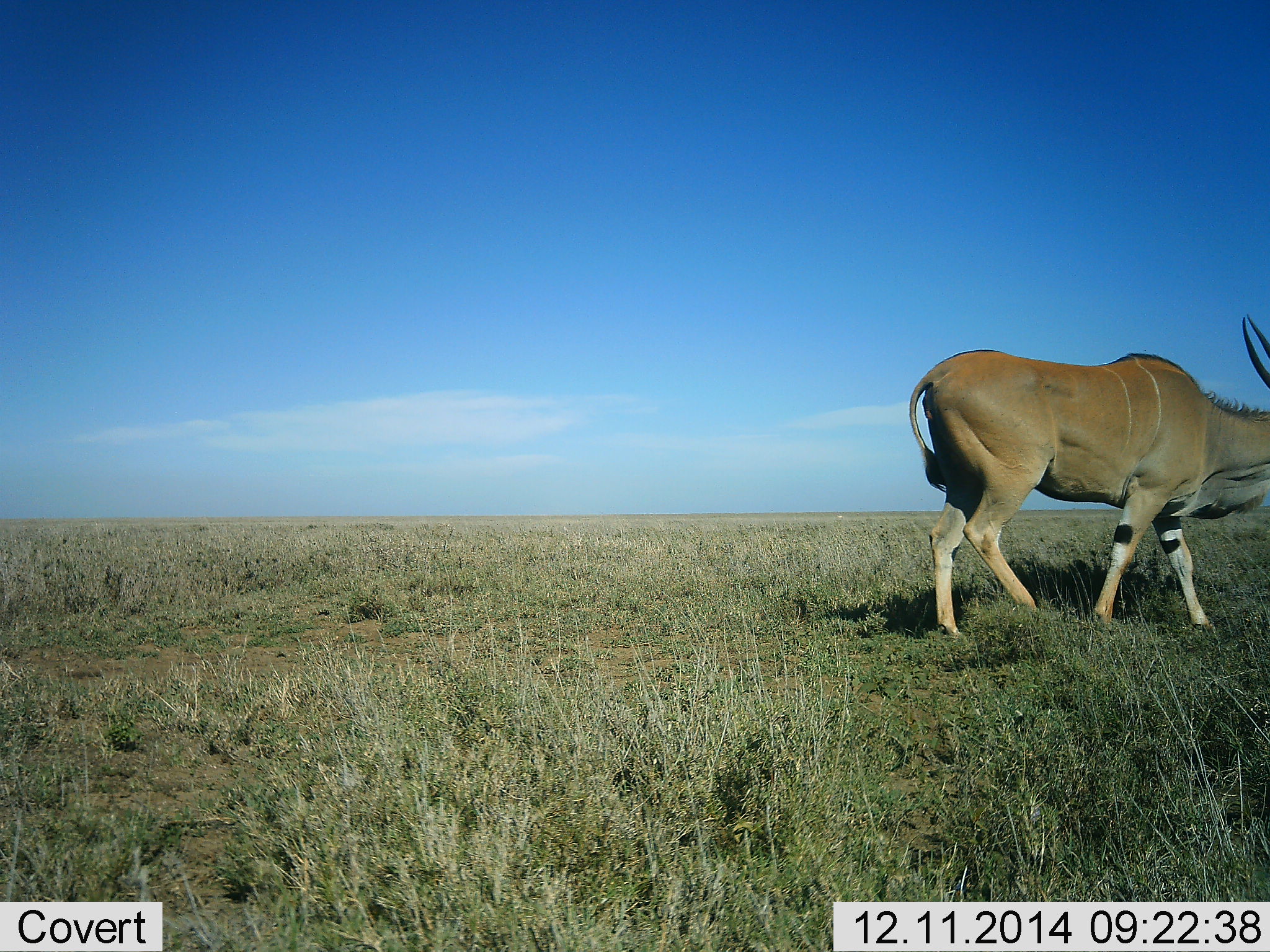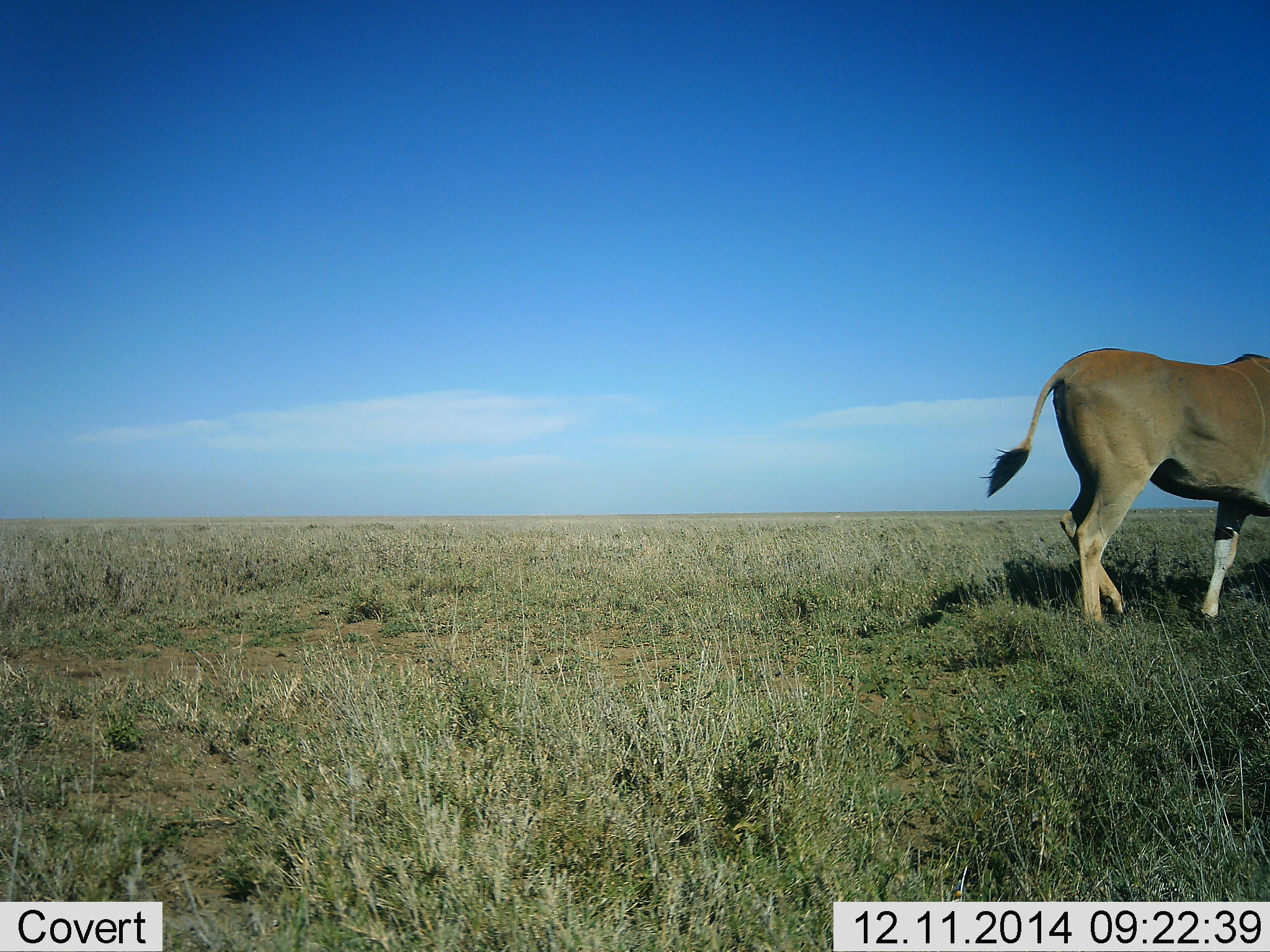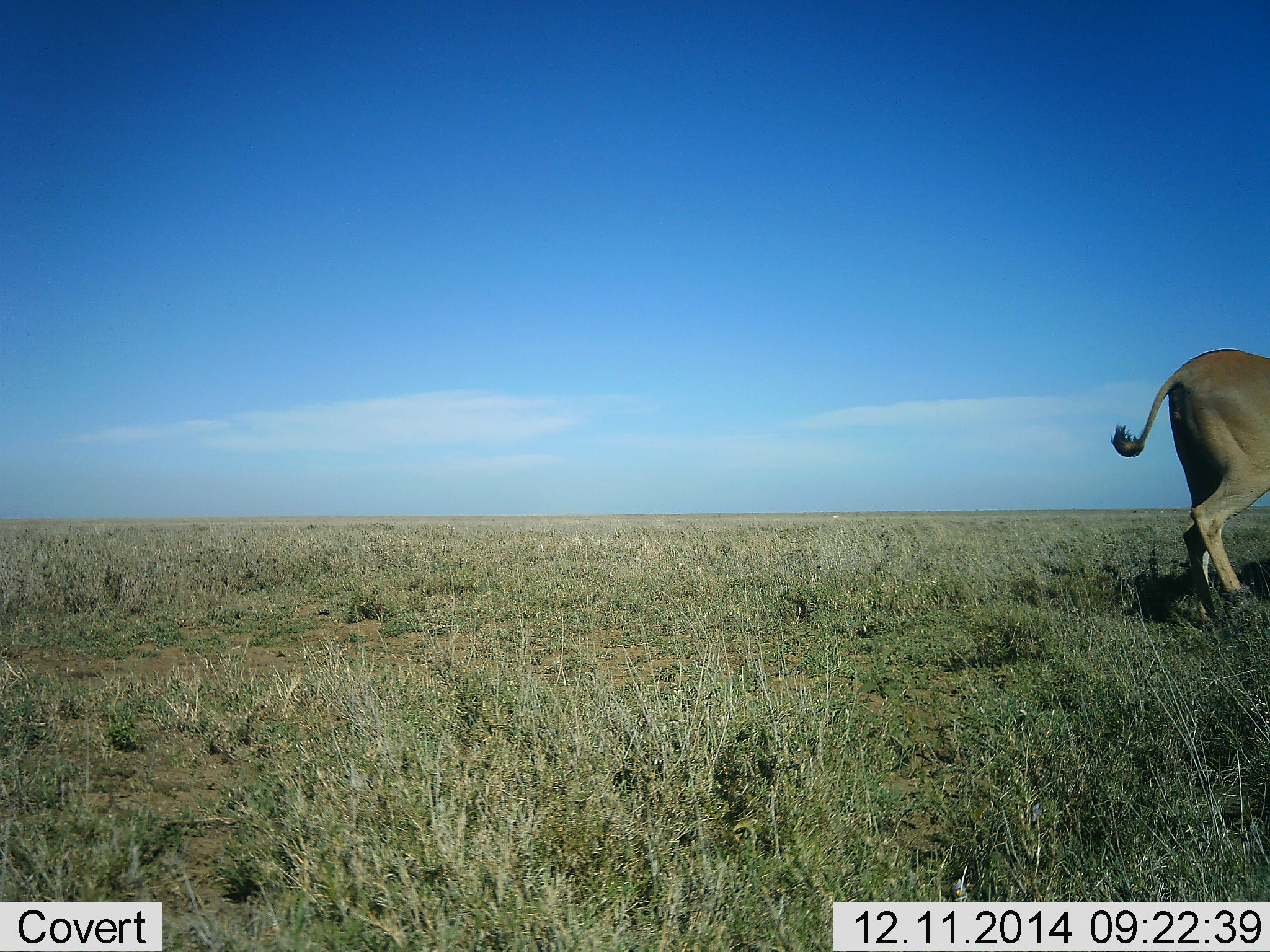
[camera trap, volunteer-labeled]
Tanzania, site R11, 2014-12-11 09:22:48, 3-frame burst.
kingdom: Animalia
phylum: Chordata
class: Mammalia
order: Artiodactyla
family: Bovidae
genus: Tragelaphus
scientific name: Tragelaphus oryx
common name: eland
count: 1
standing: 30%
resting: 0%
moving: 90%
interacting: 0%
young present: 0%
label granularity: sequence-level